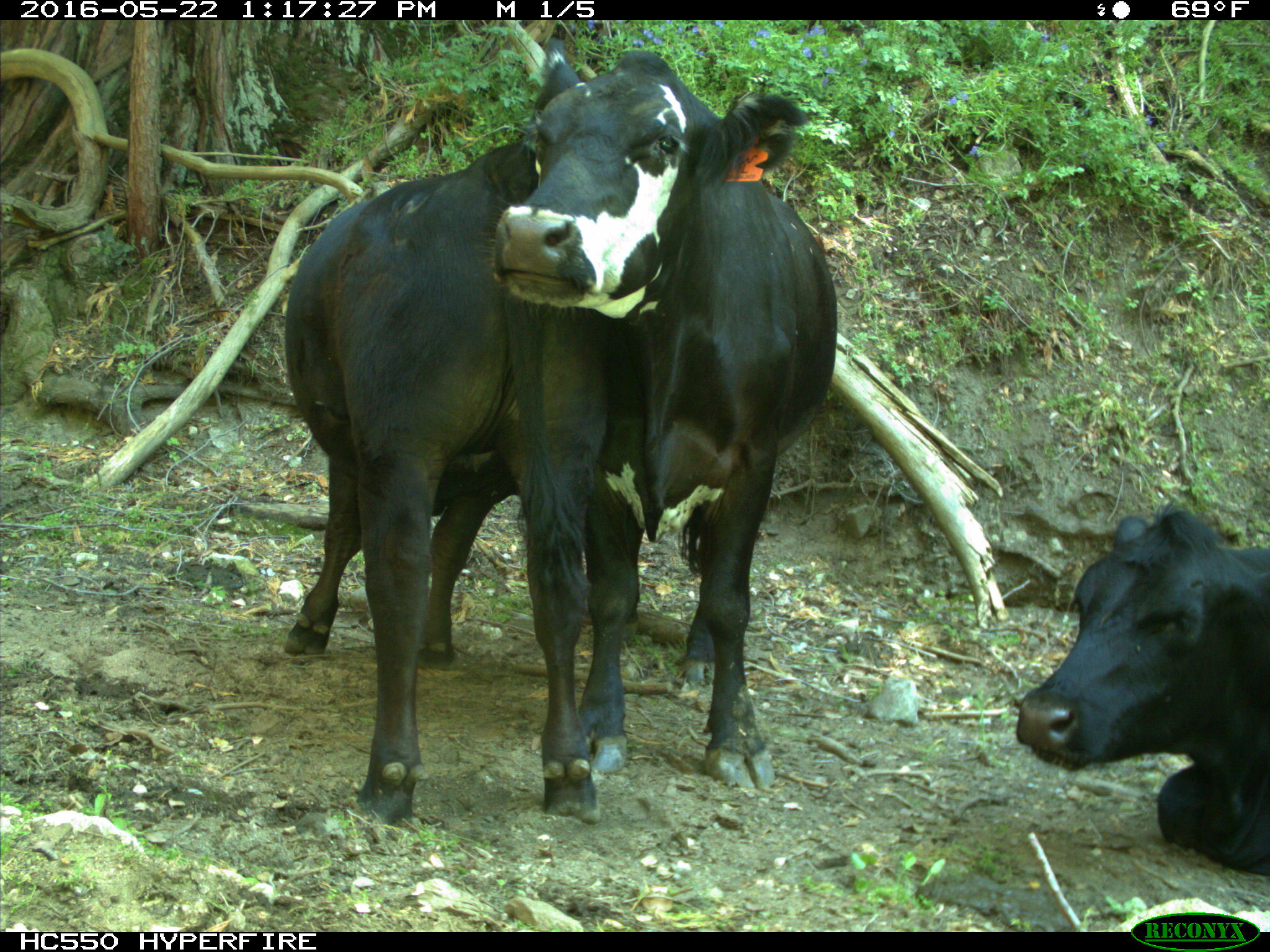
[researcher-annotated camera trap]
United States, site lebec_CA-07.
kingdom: Animalia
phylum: Chordata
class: Mammalia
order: Artiodactyla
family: Bovidae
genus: Bos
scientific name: Bos taurus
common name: domestic cow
Bos taurus (domestic cow).